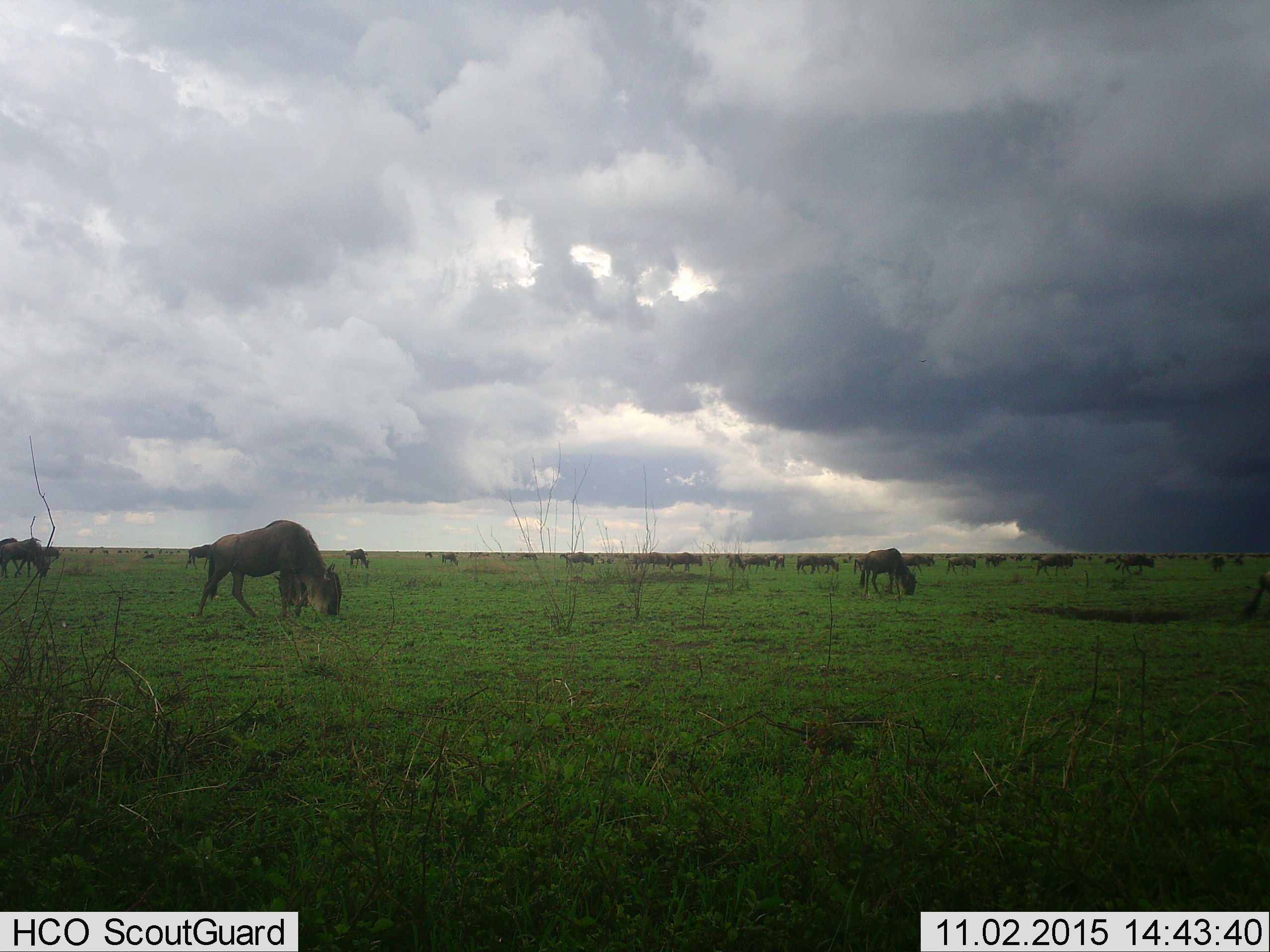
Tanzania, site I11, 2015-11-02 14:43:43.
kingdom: Animalia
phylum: Chordata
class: Mammalia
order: Artiodactyla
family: Bovidae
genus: Connochaetes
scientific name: Connochaetes taurinus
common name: blue wildebeest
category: wildebeest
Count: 51+.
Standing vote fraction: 44%.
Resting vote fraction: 0%.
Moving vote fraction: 67%.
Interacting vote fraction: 0%.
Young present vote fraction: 0%.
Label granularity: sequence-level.